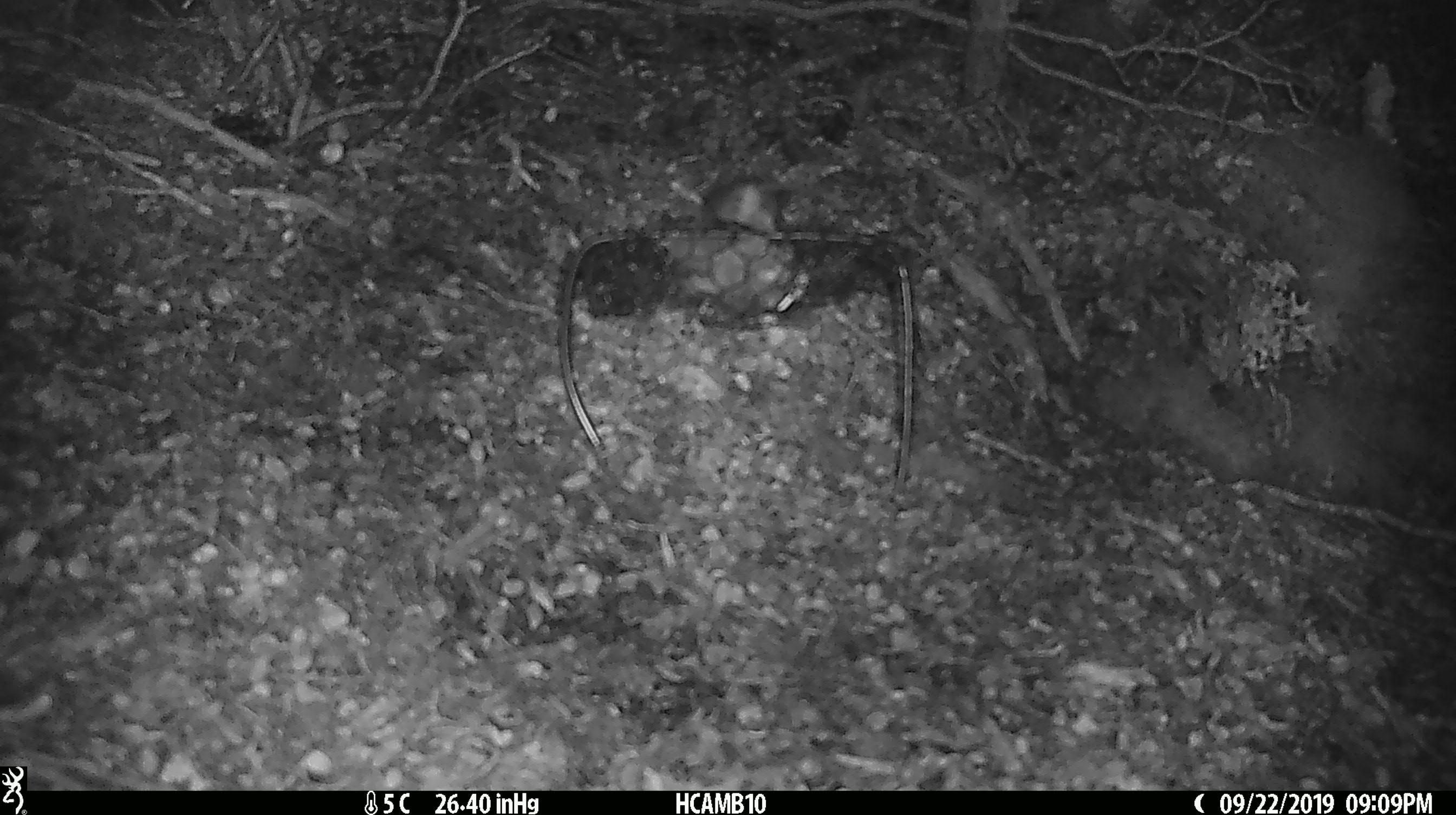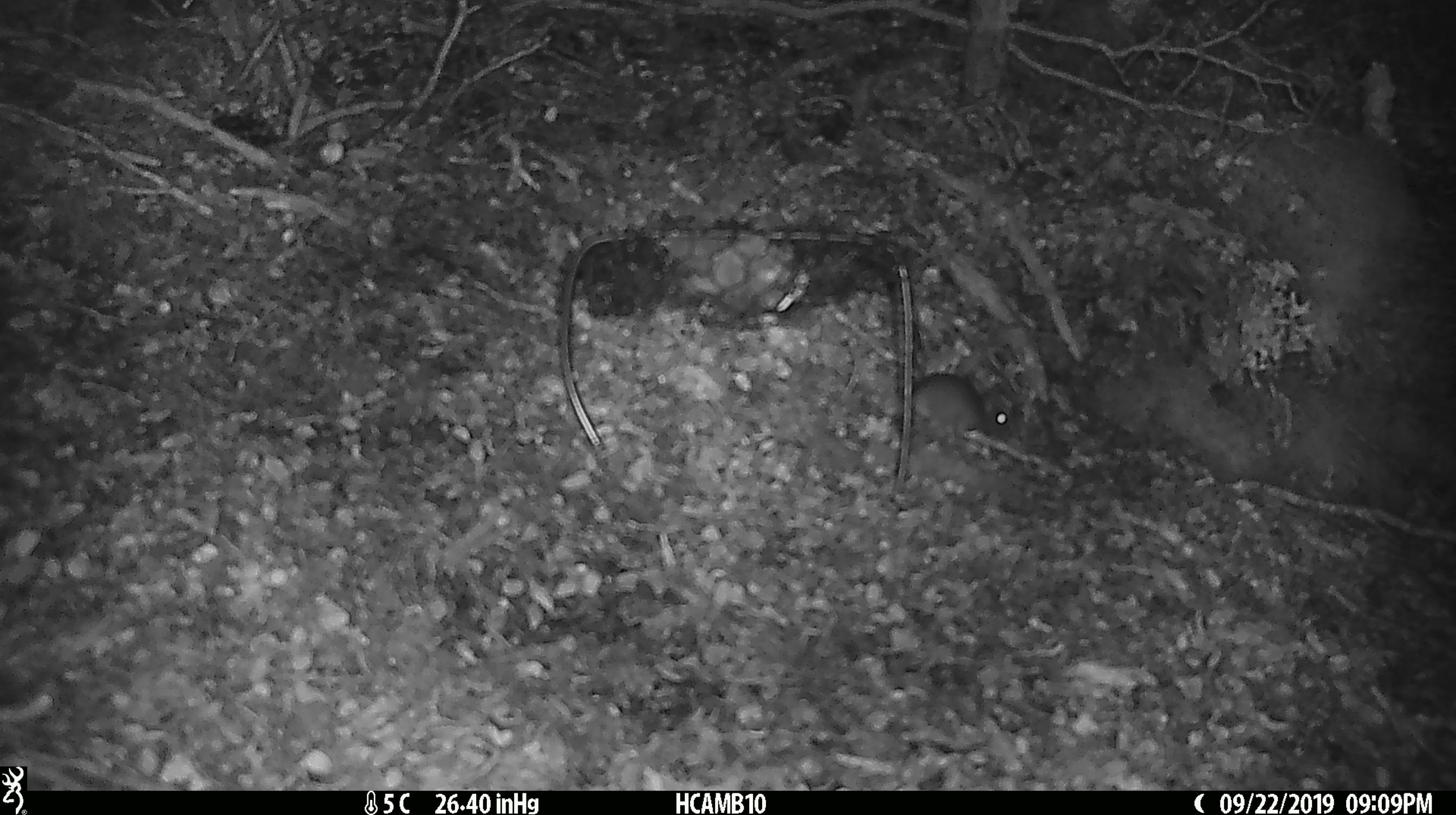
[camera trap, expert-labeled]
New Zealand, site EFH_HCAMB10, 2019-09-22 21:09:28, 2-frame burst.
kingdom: Animalia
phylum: Chordata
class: Mammalia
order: Rodentia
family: Muridae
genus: Mus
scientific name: Mus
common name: mouse